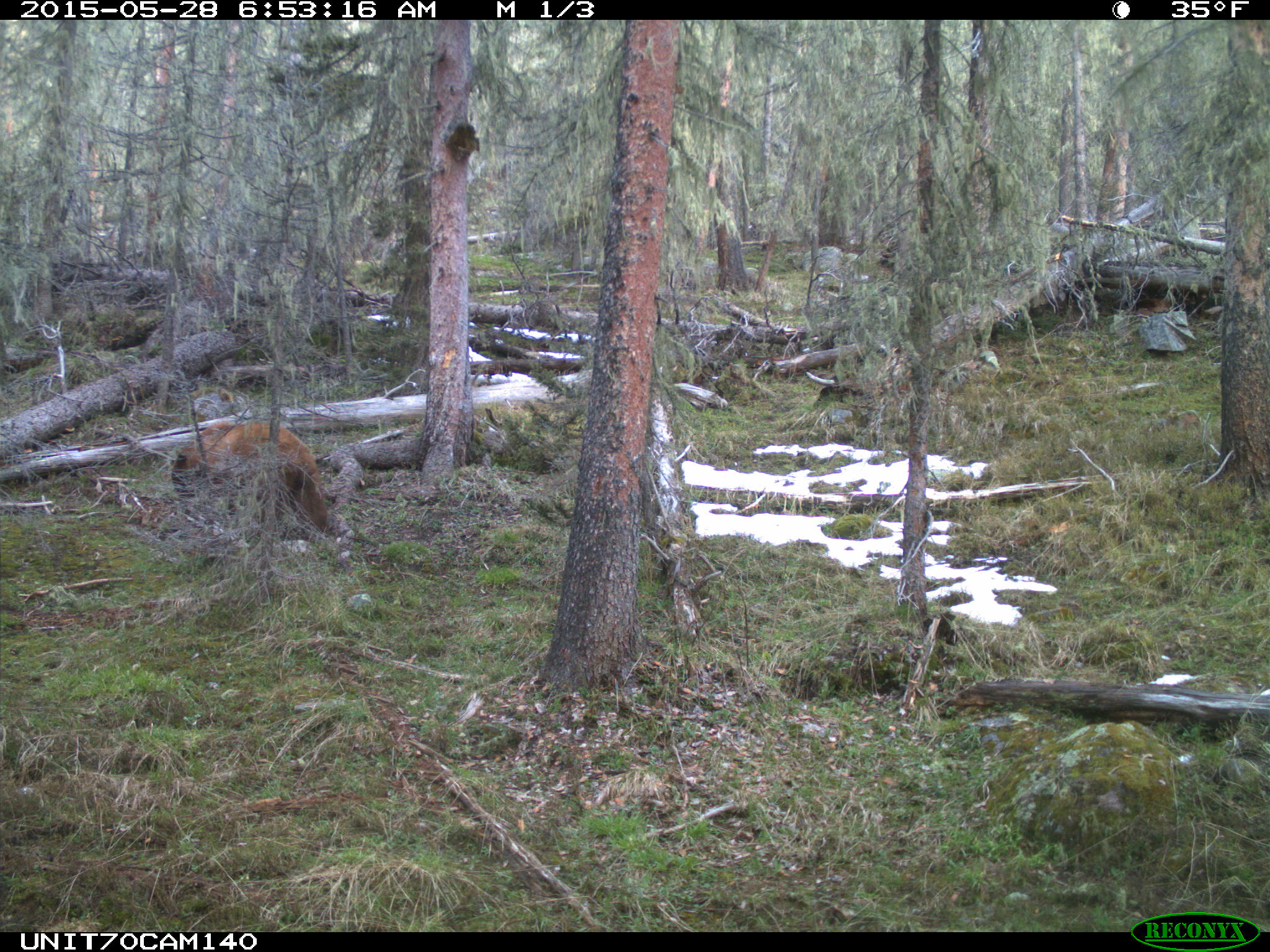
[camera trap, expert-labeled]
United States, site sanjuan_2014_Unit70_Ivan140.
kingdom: Animalia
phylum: Chordata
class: Mammalia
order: Carnivora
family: Ursidae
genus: Ursus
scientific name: Ursus americanus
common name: american black bear